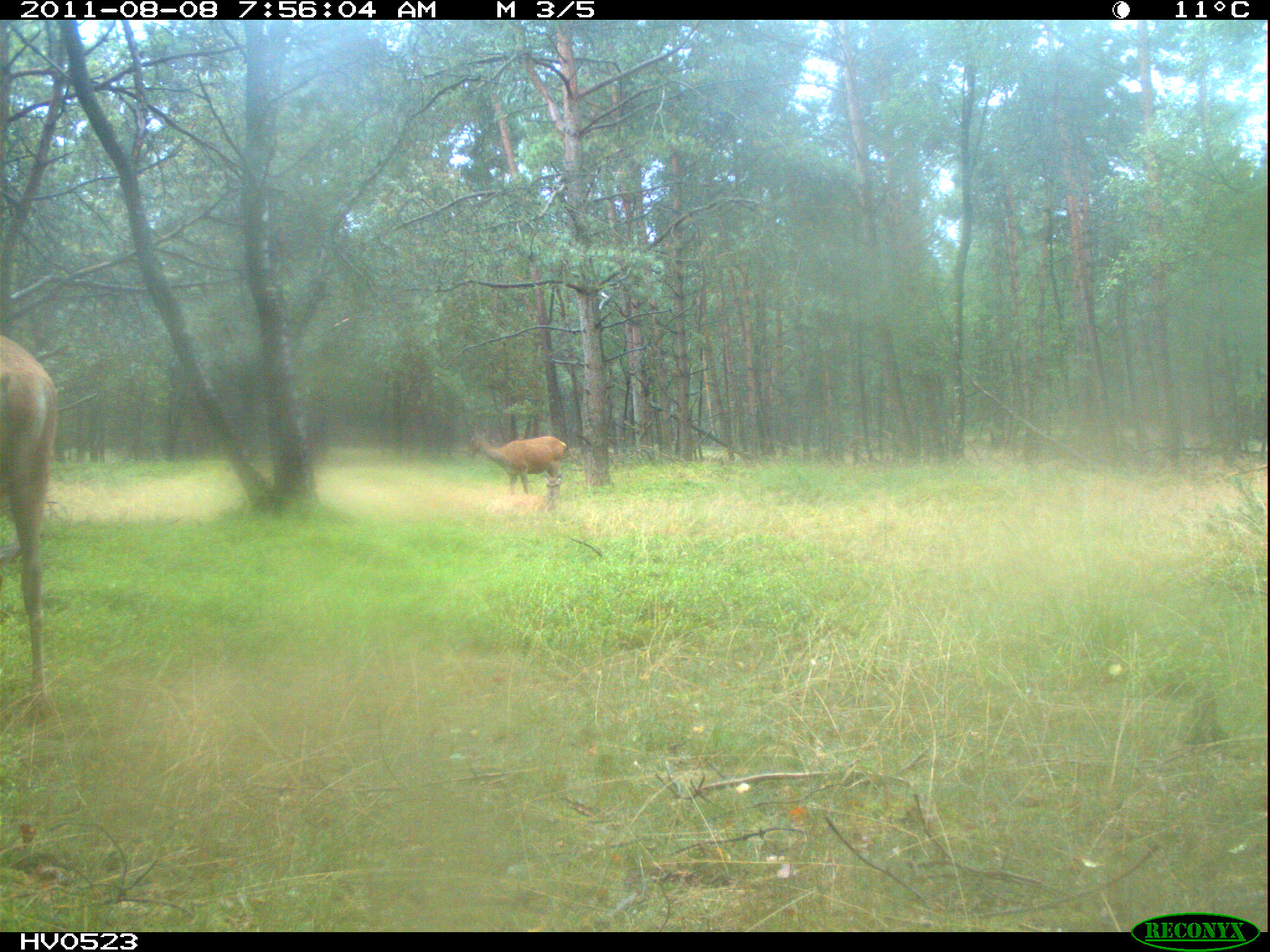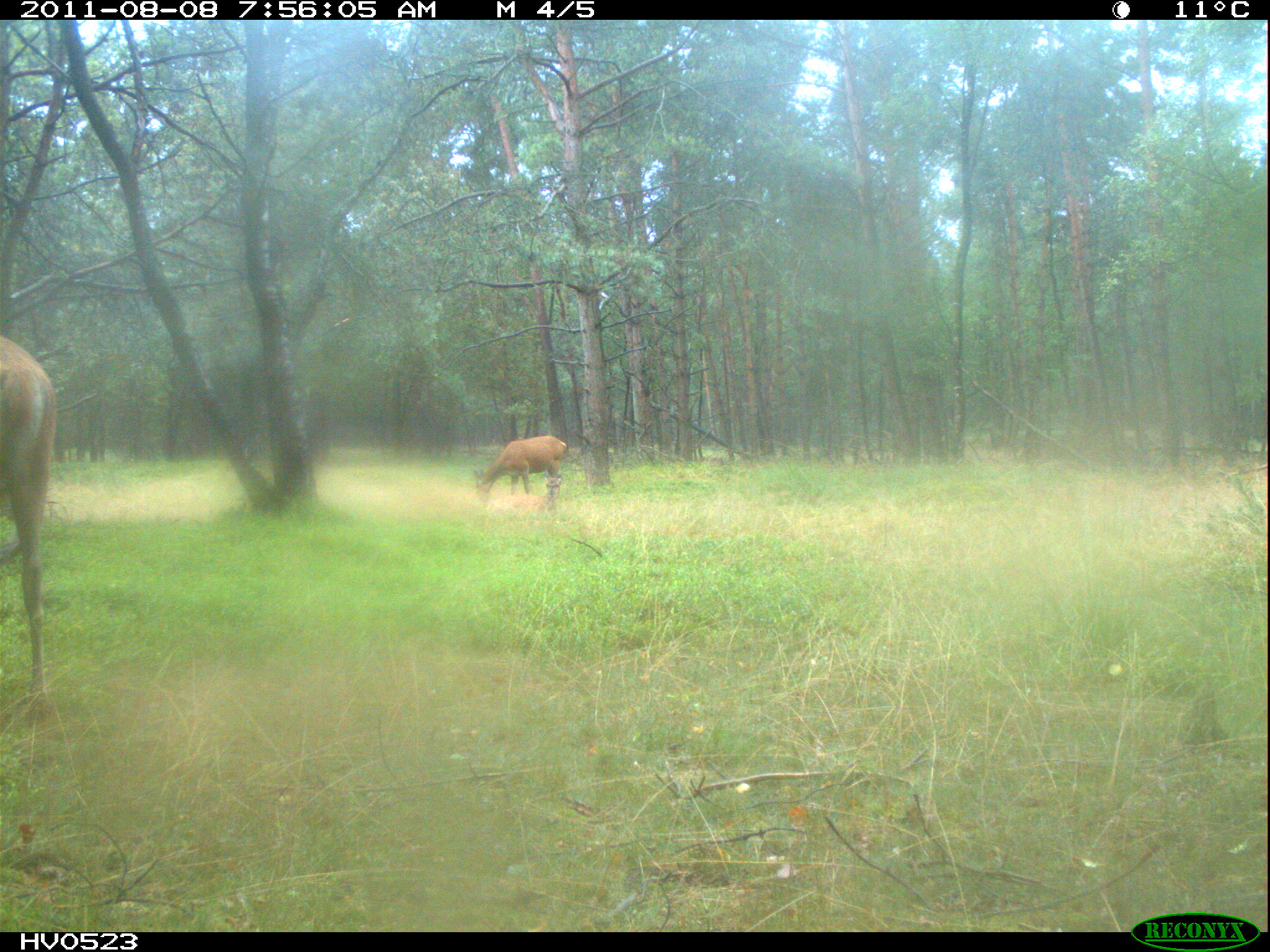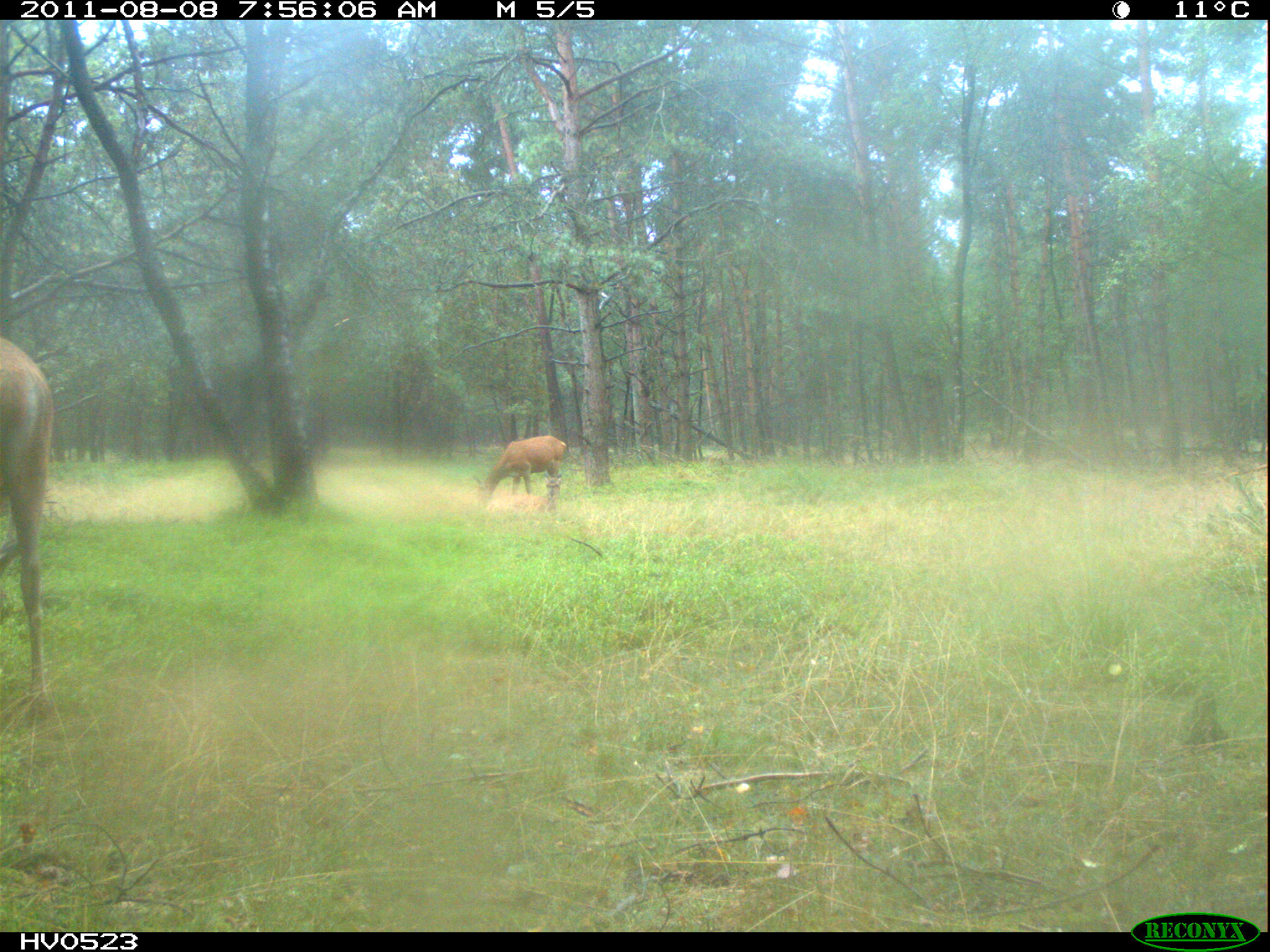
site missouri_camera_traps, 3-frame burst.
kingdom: Animalia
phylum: Chordata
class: Mammalia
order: Artiodactyla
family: Cervidae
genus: Cervus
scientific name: Cervus elaphus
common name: red deer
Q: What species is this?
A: Red deer (Cervus elaphus).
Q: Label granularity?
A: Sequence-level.